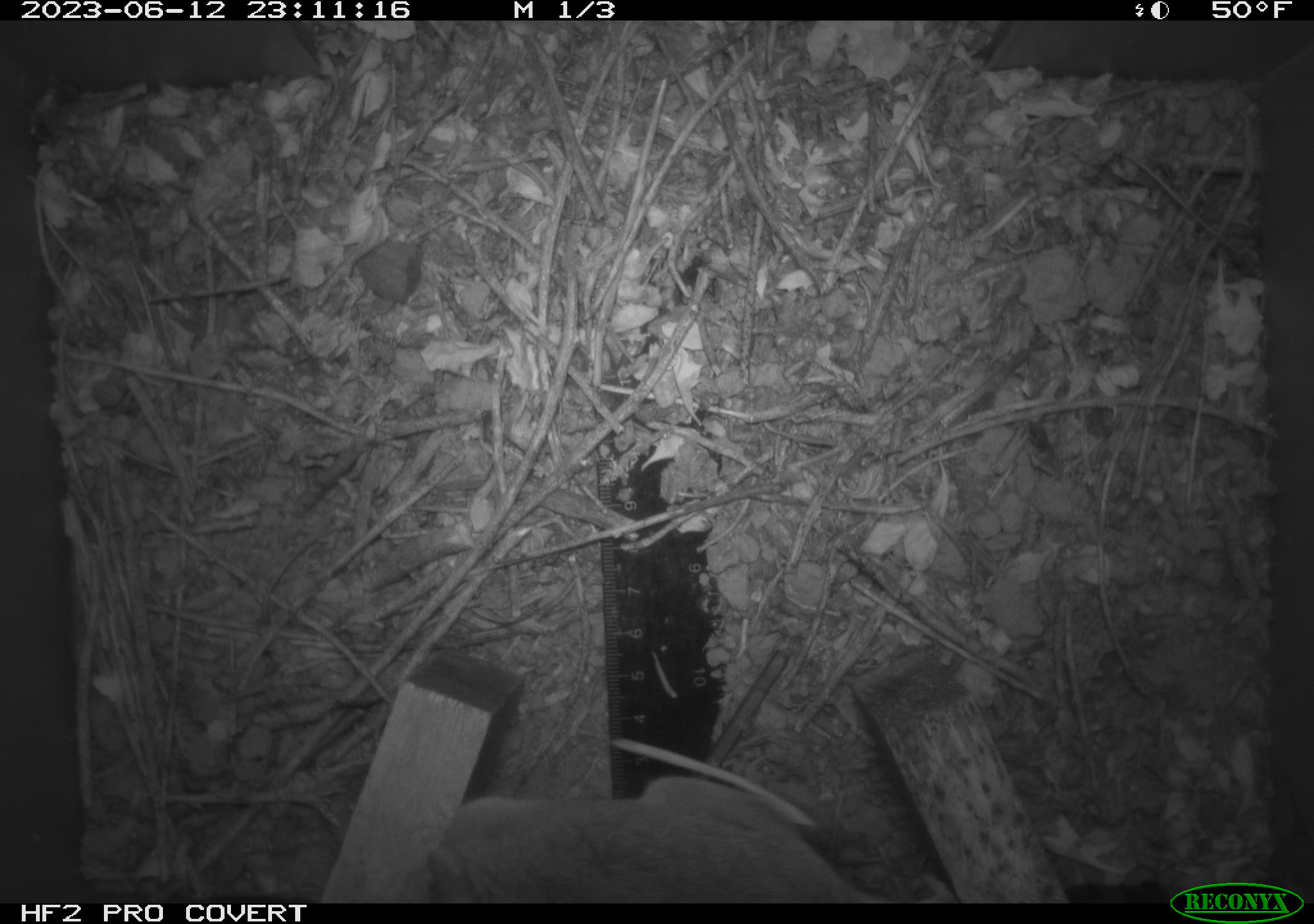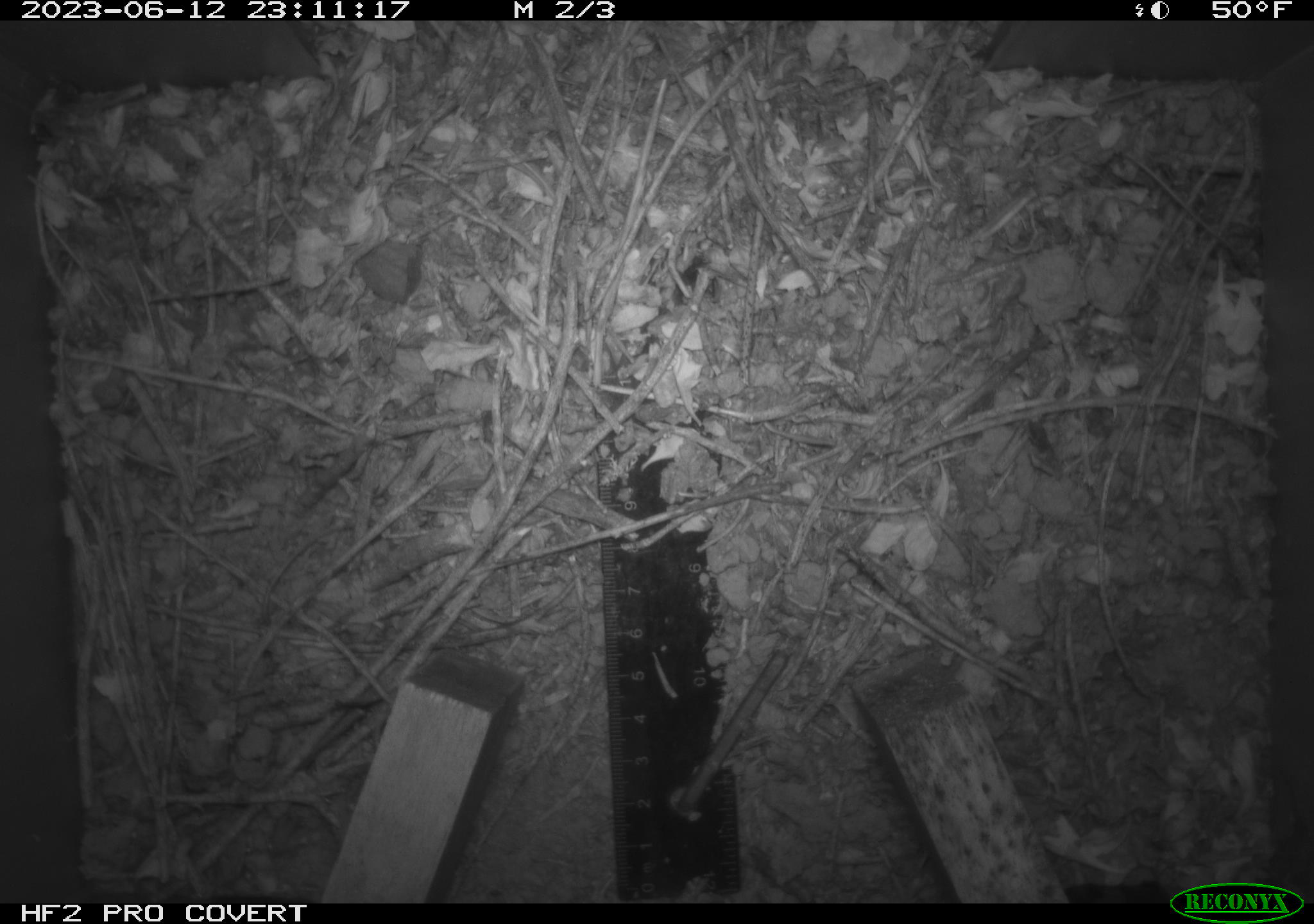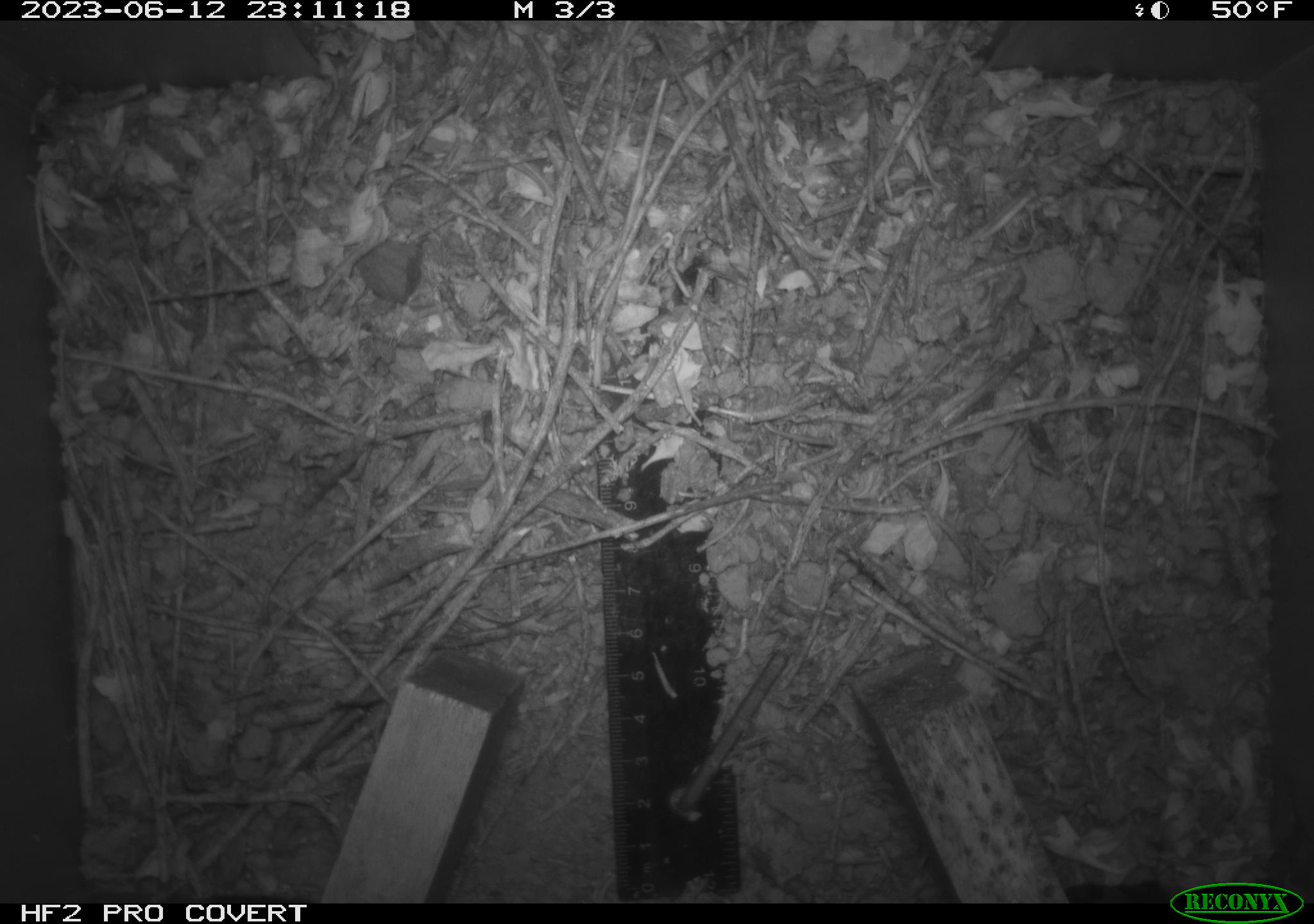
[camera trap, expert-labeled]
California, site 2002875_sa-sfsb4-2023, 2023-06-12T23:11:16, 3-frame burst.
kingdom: Animalia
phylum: Chordata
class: Mammalia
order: Rodentia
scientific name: Rodentia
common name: mouse species